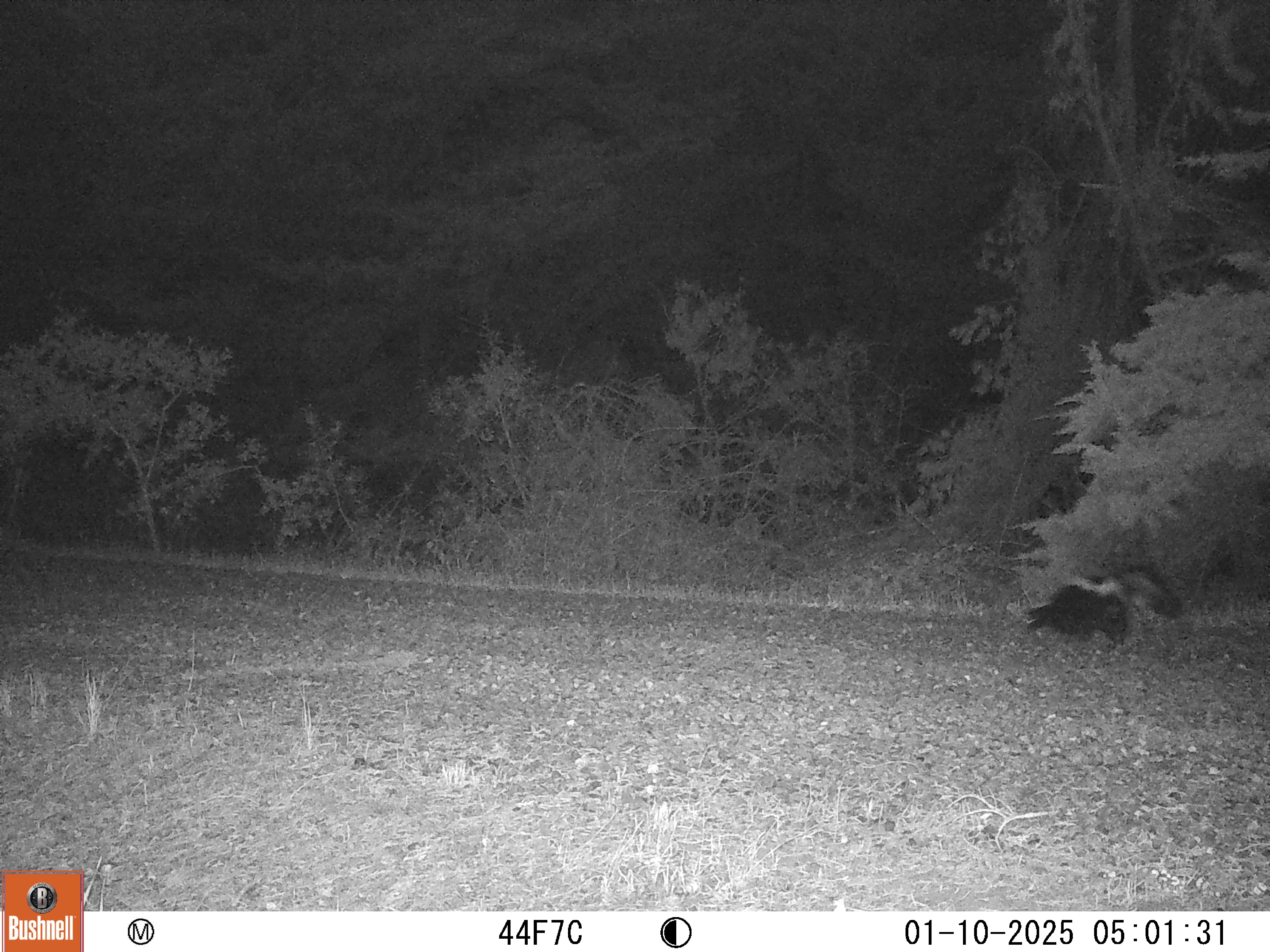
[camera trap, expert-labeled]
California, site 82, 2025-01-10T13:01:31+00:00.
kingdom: Animalia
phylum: Chordata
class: Mammalia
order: Carnivora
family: Mephitidae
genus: Mephitis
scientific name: Mephitis mephitis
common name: striped skunk